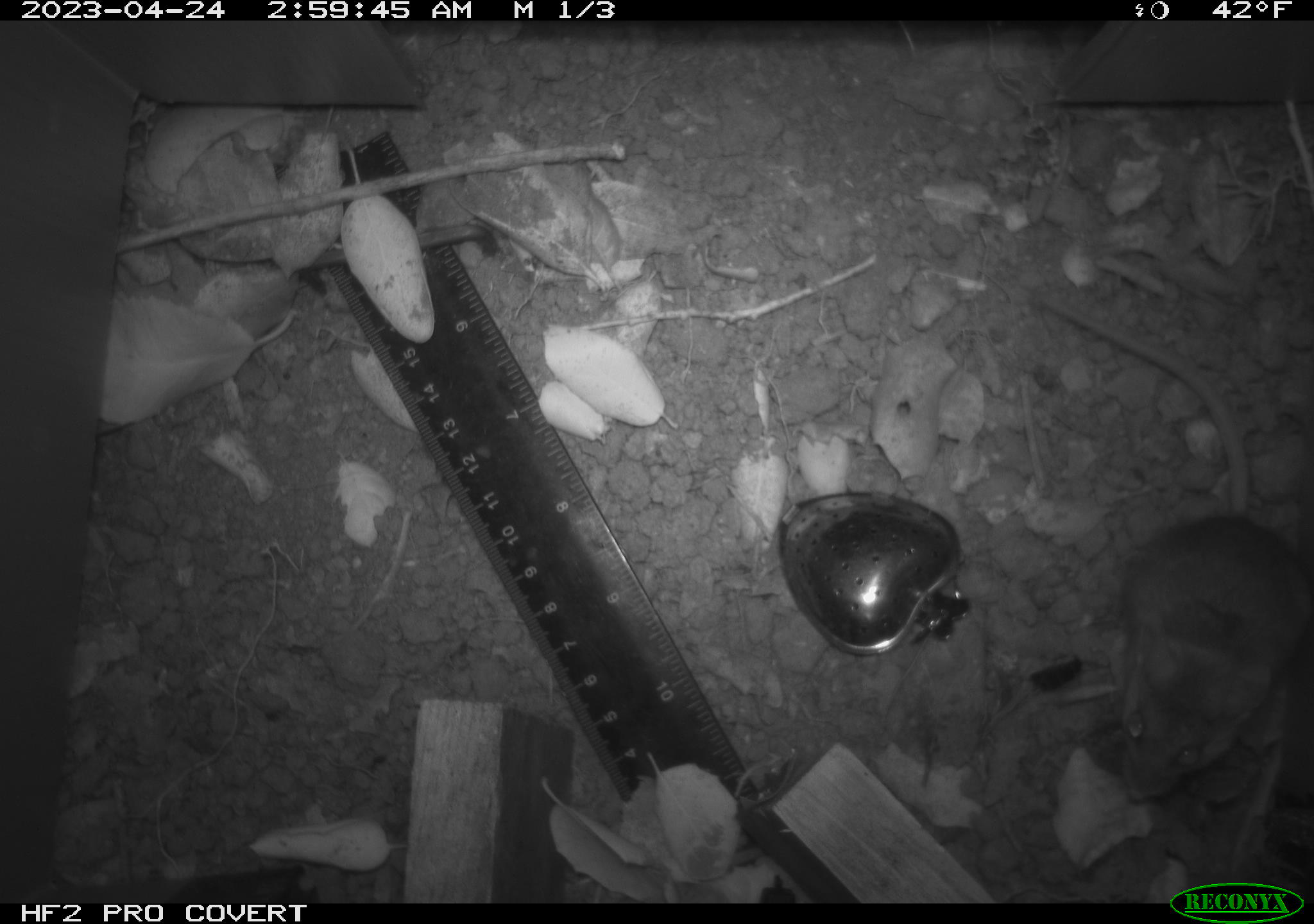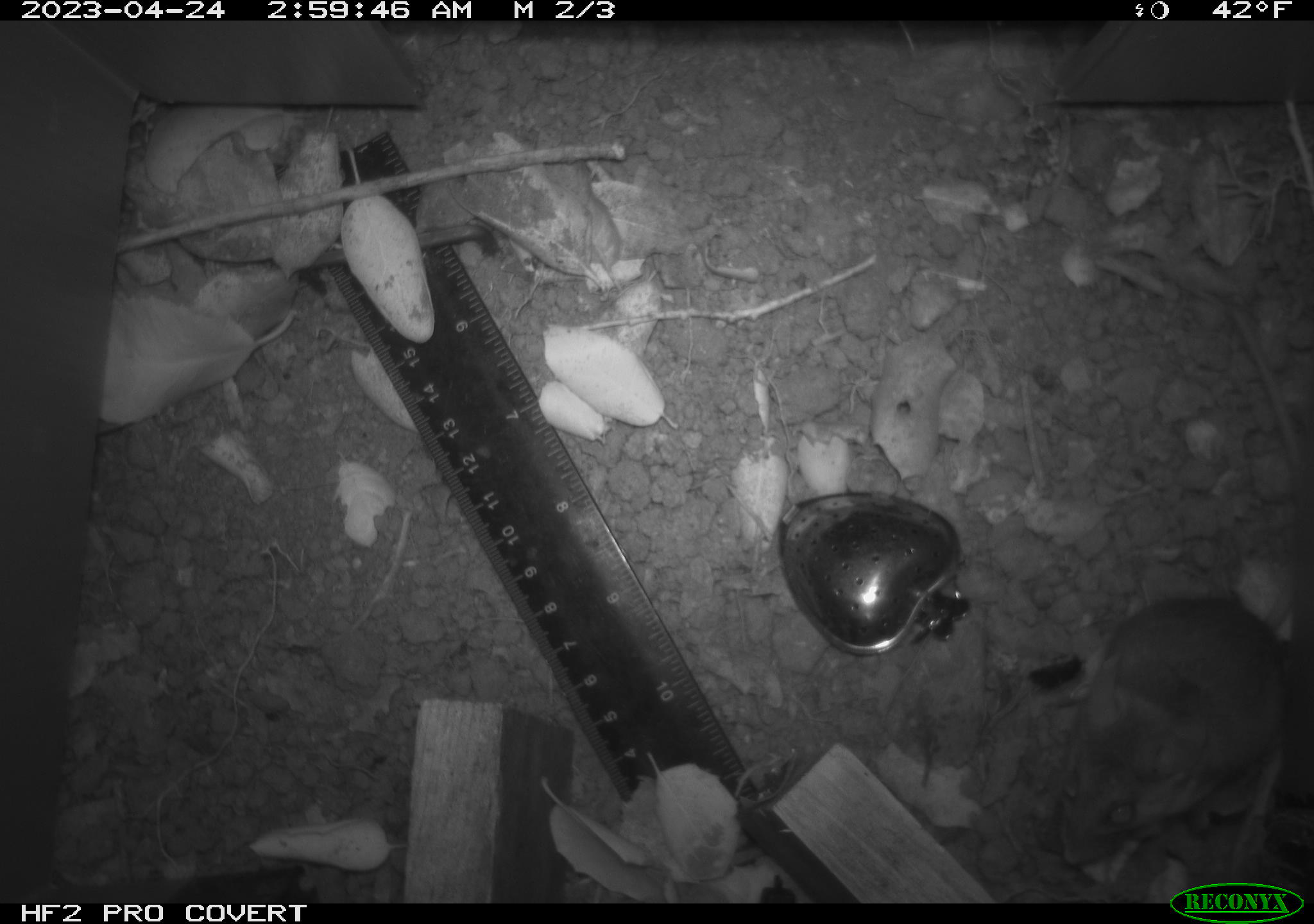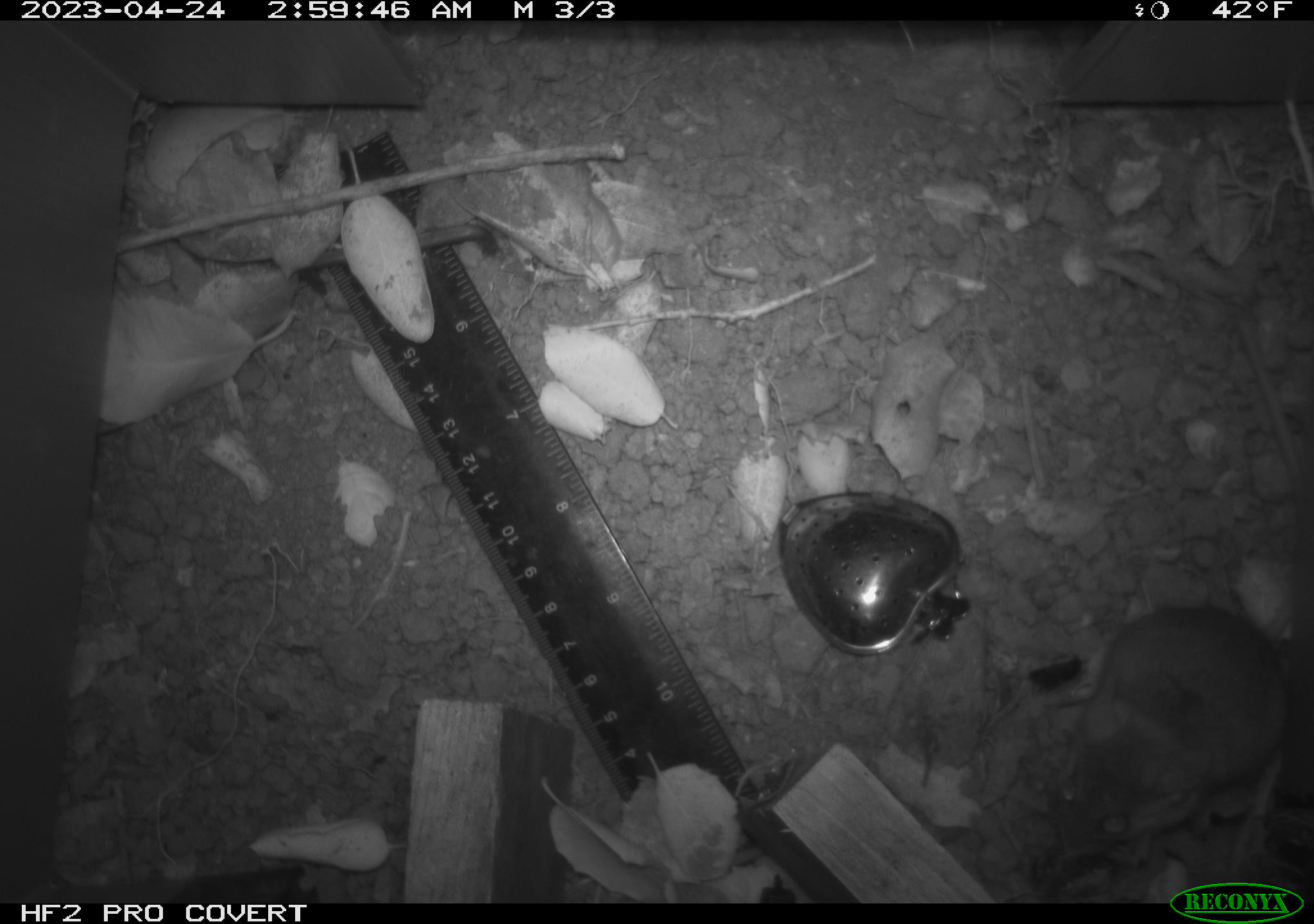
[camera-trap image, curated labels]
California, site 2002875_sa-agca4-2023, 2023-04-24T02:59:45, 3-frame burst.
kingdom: Animalia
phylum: Chordata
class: Mammalia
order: Rodentia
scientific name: Rodentia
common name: mouse species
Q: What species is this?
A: Mouse species (Rodentia).